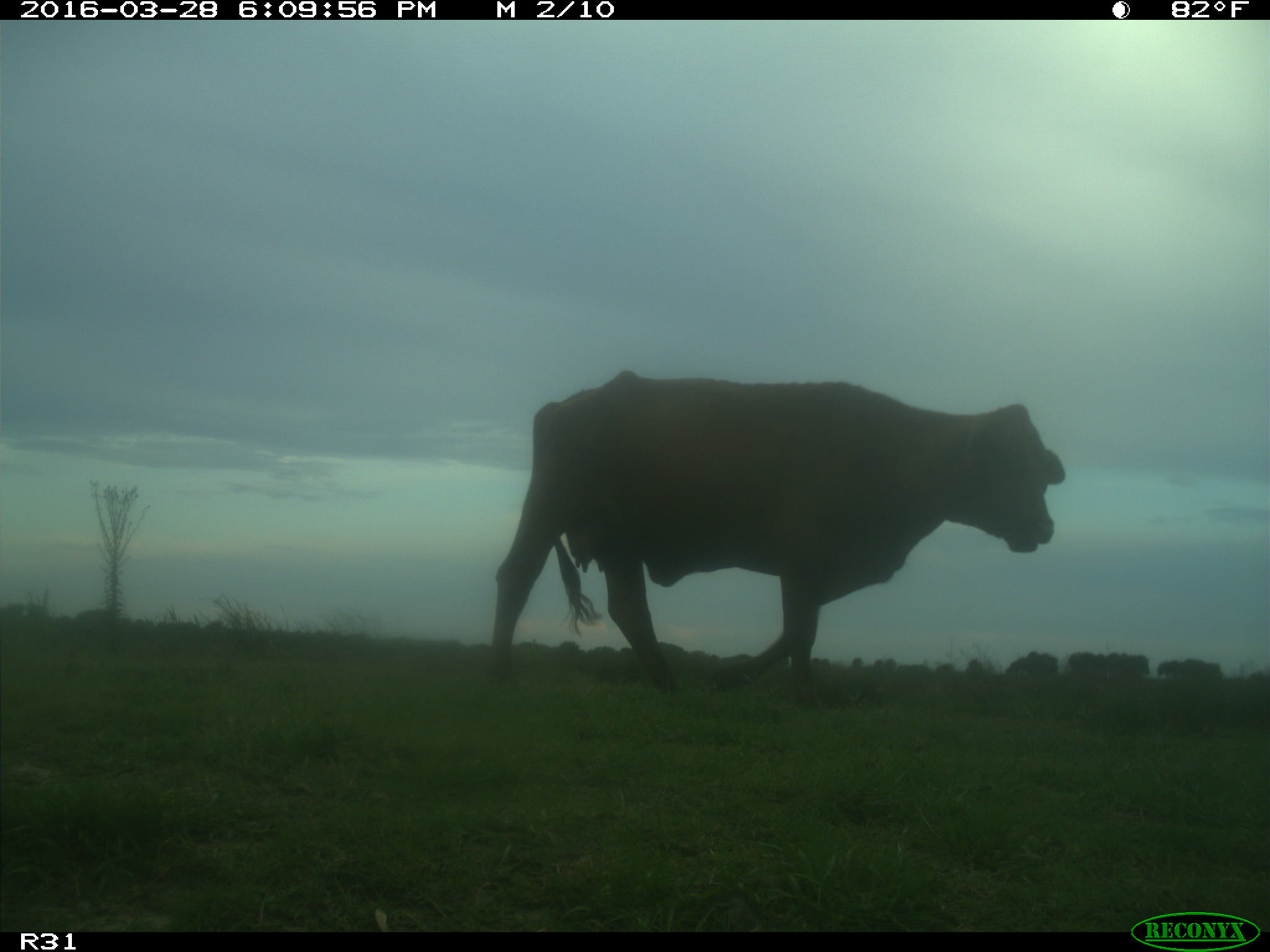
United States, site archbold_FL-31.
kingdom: Animalia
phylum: Chordata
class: Mammalia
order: Artiodactyla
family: Bovidae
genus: Bos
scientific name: Bos taurus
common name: domestic cow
Bos taurus (domestic cow).